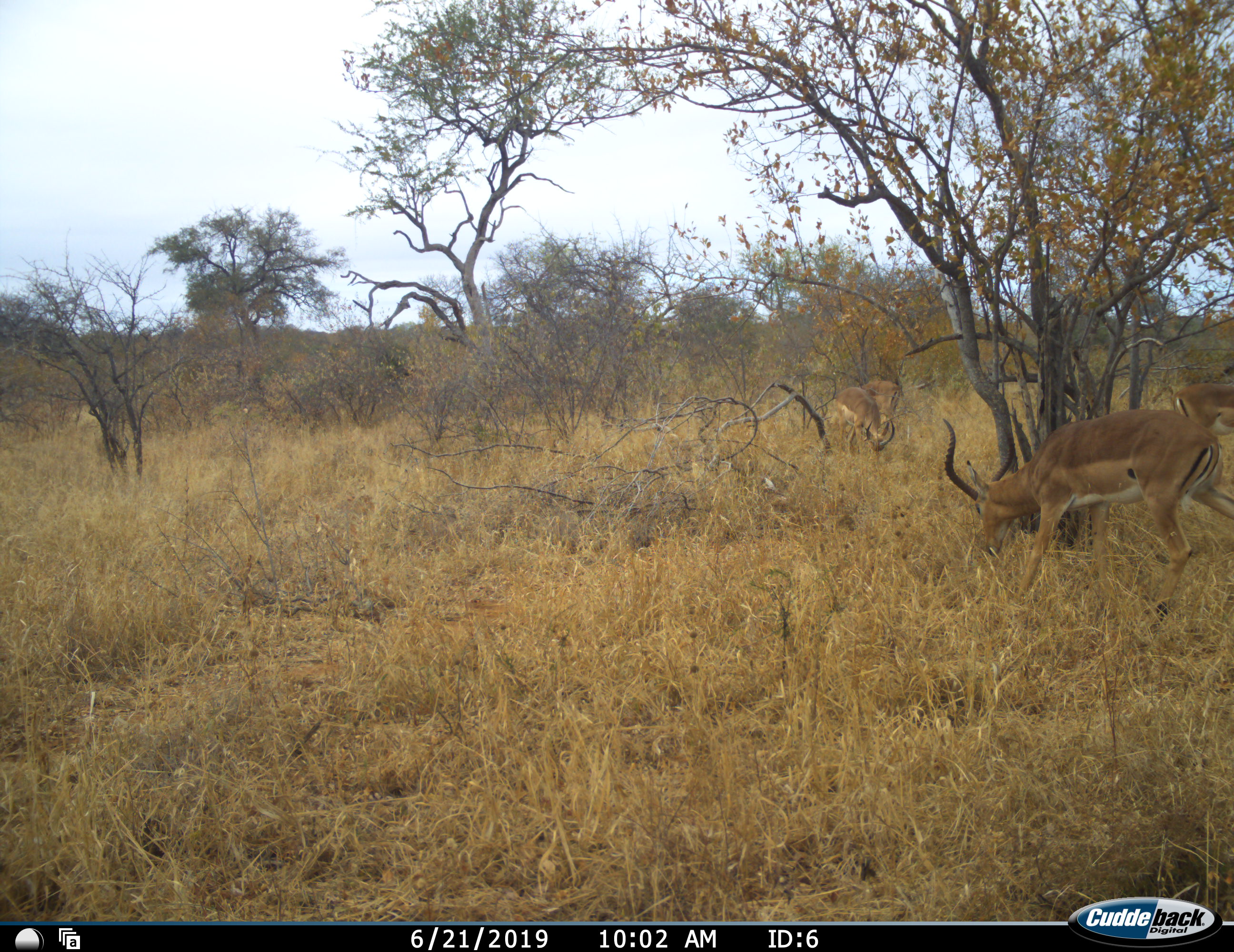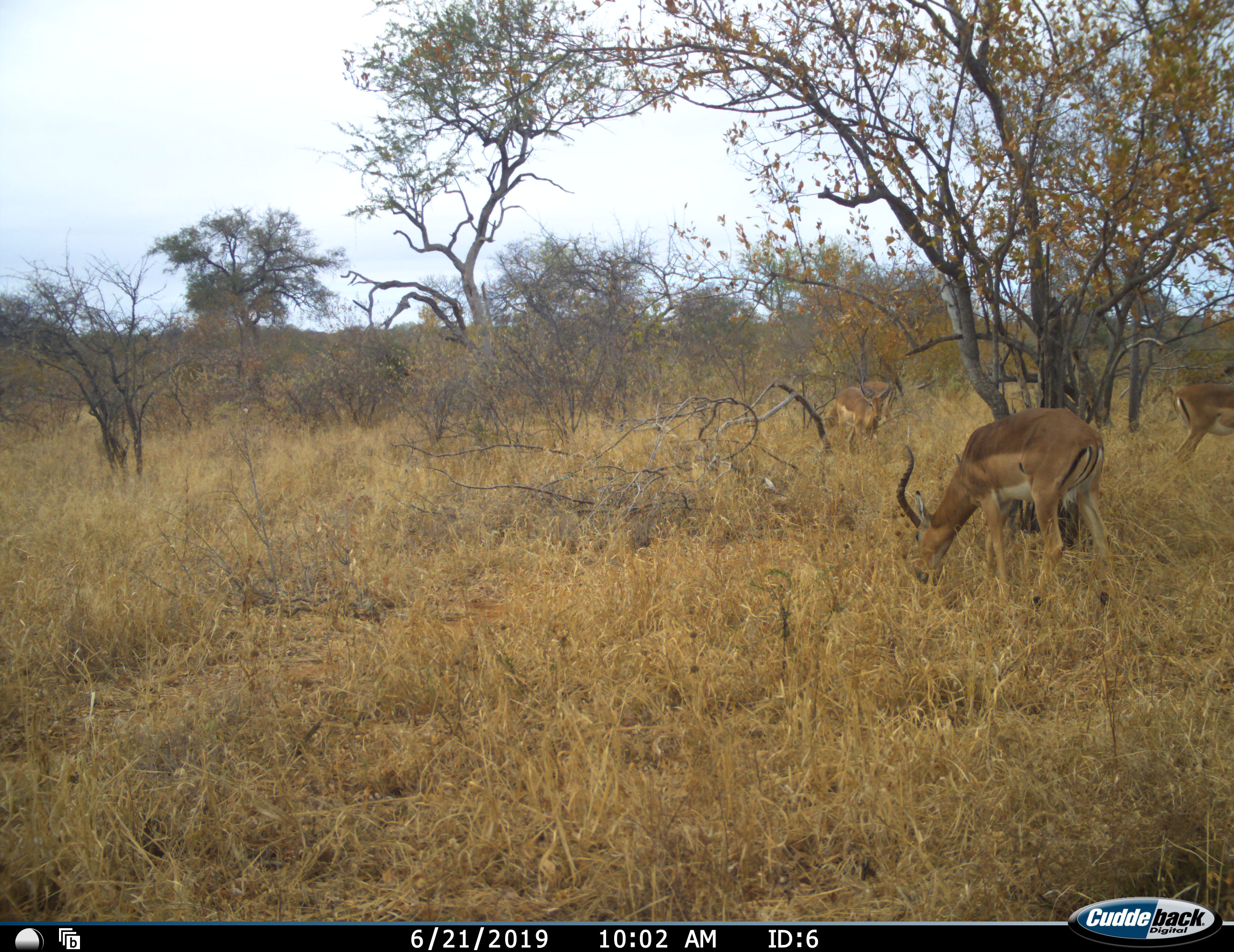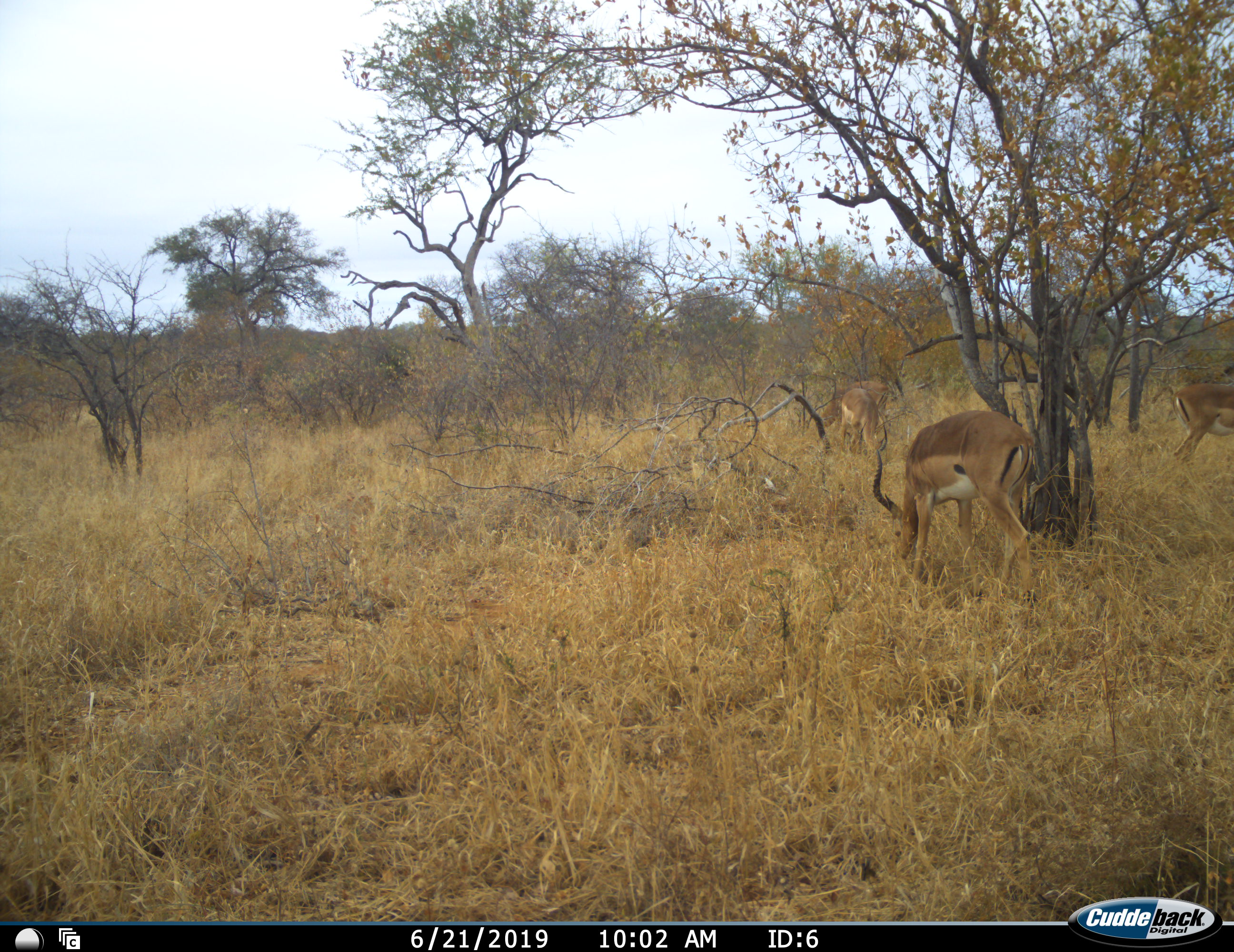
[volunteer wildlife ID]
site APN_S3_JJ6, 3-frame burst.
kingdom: Animalia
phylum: Chordata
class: Mammalia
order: Artiodactyla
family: Bovidae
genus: Aepyceros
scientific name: Aepyceros melampus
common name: impala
Impala (Aepyceros melampus), count 3. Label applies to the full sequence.